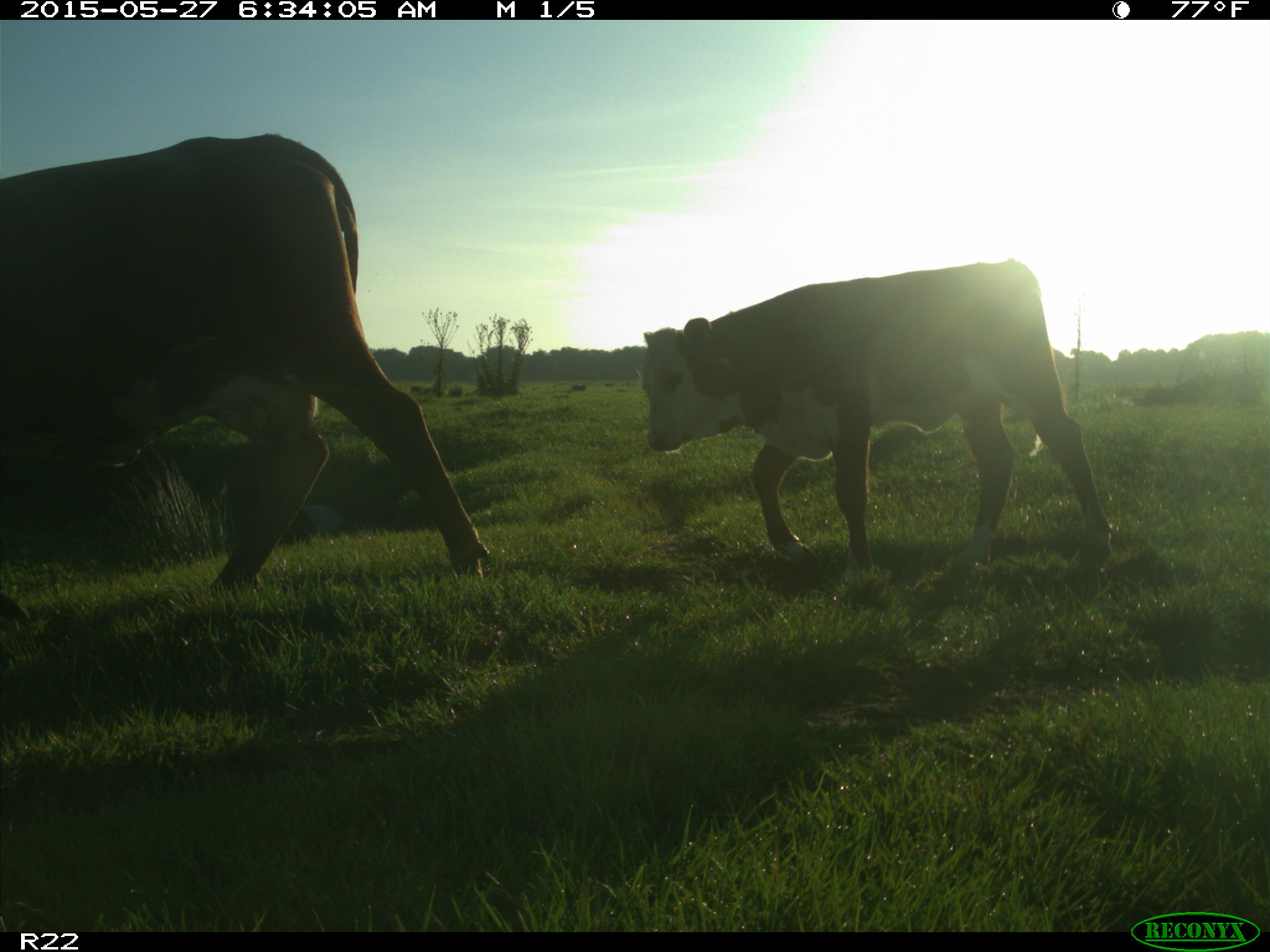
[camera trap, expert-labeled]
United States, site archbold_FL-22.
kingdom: Animalia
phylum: Chordata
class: Mammalia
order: Artiodactyla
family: Bovidae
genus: Bos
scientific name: Bos taurus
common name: domestic cow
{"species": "Bos taurus (domestic cow)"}